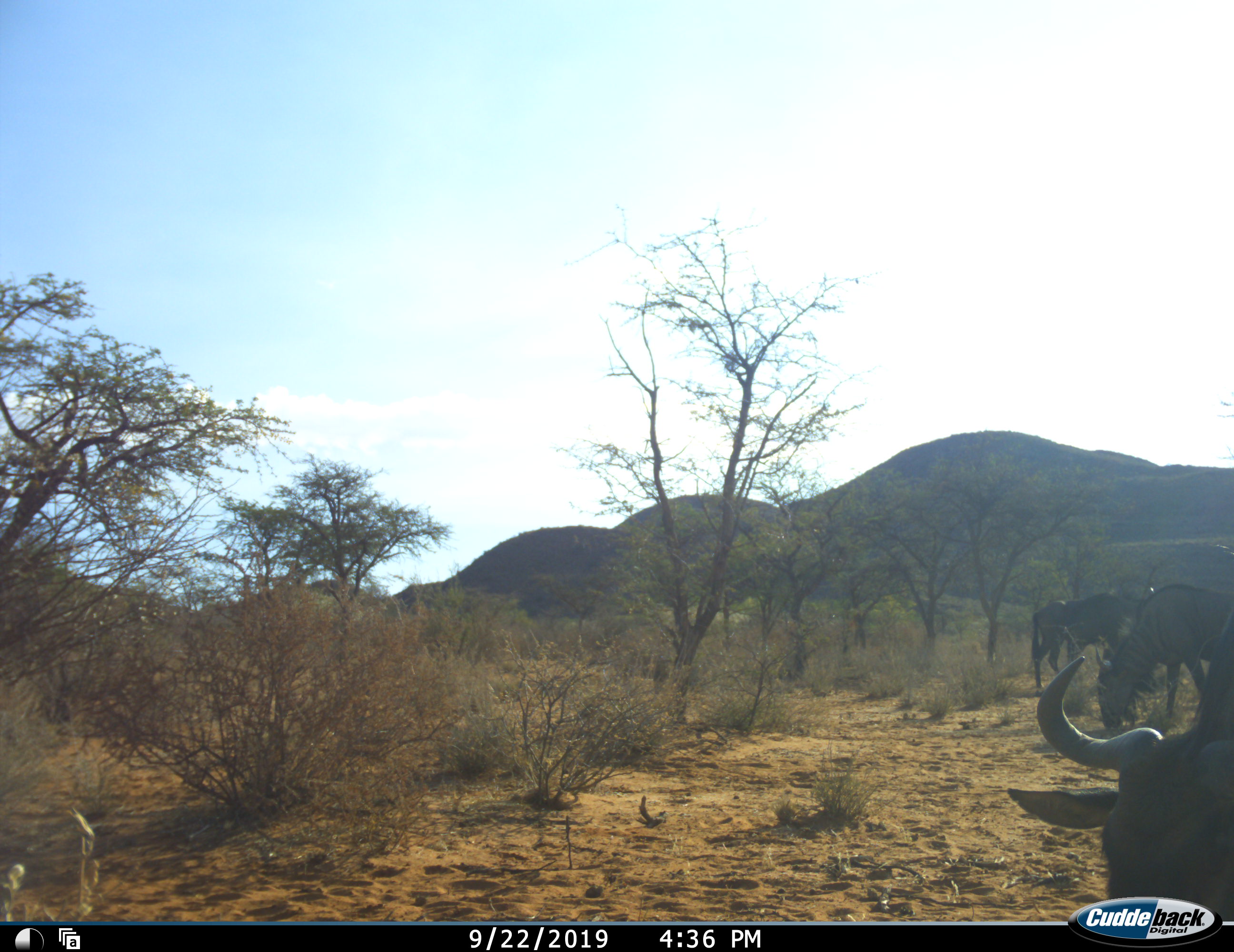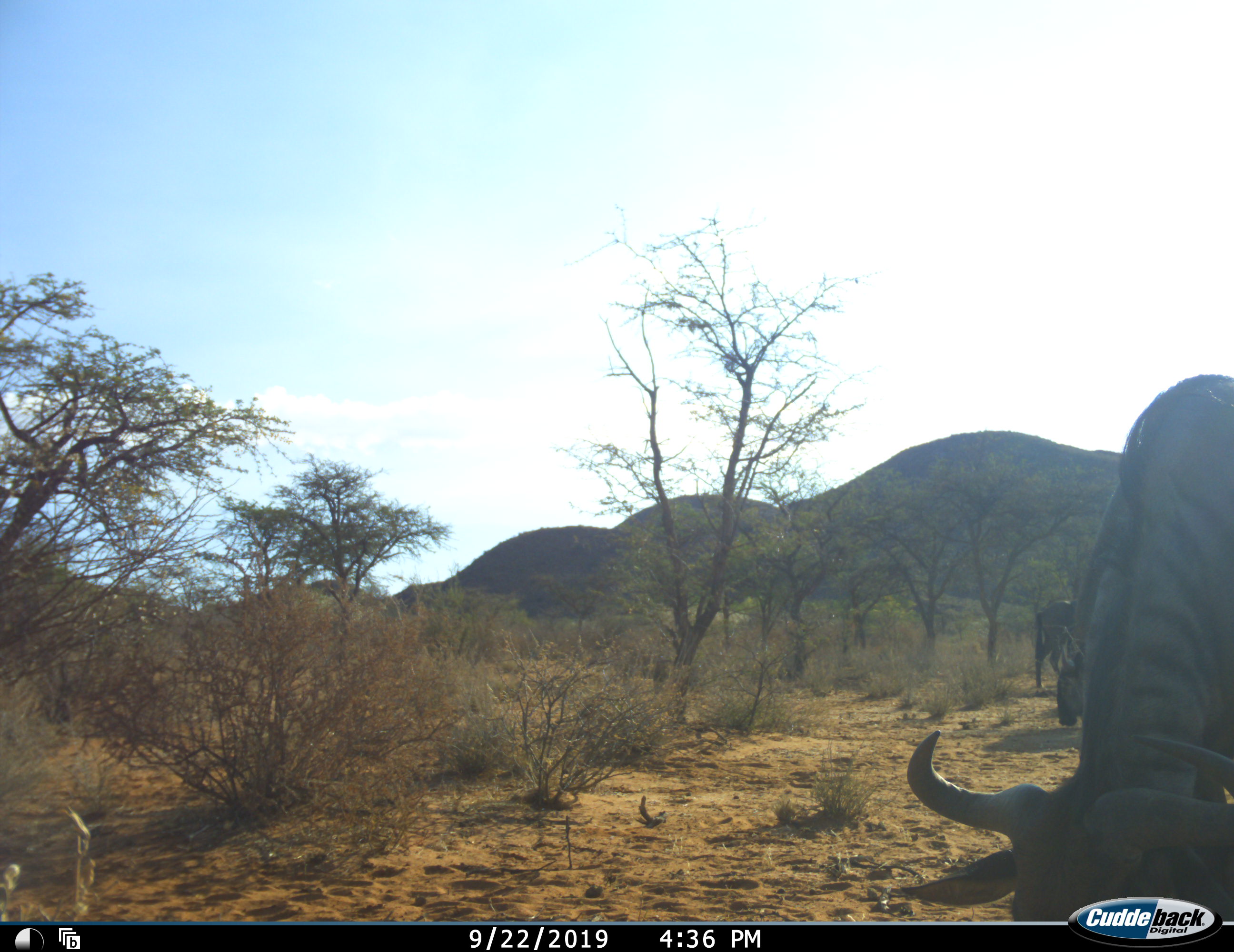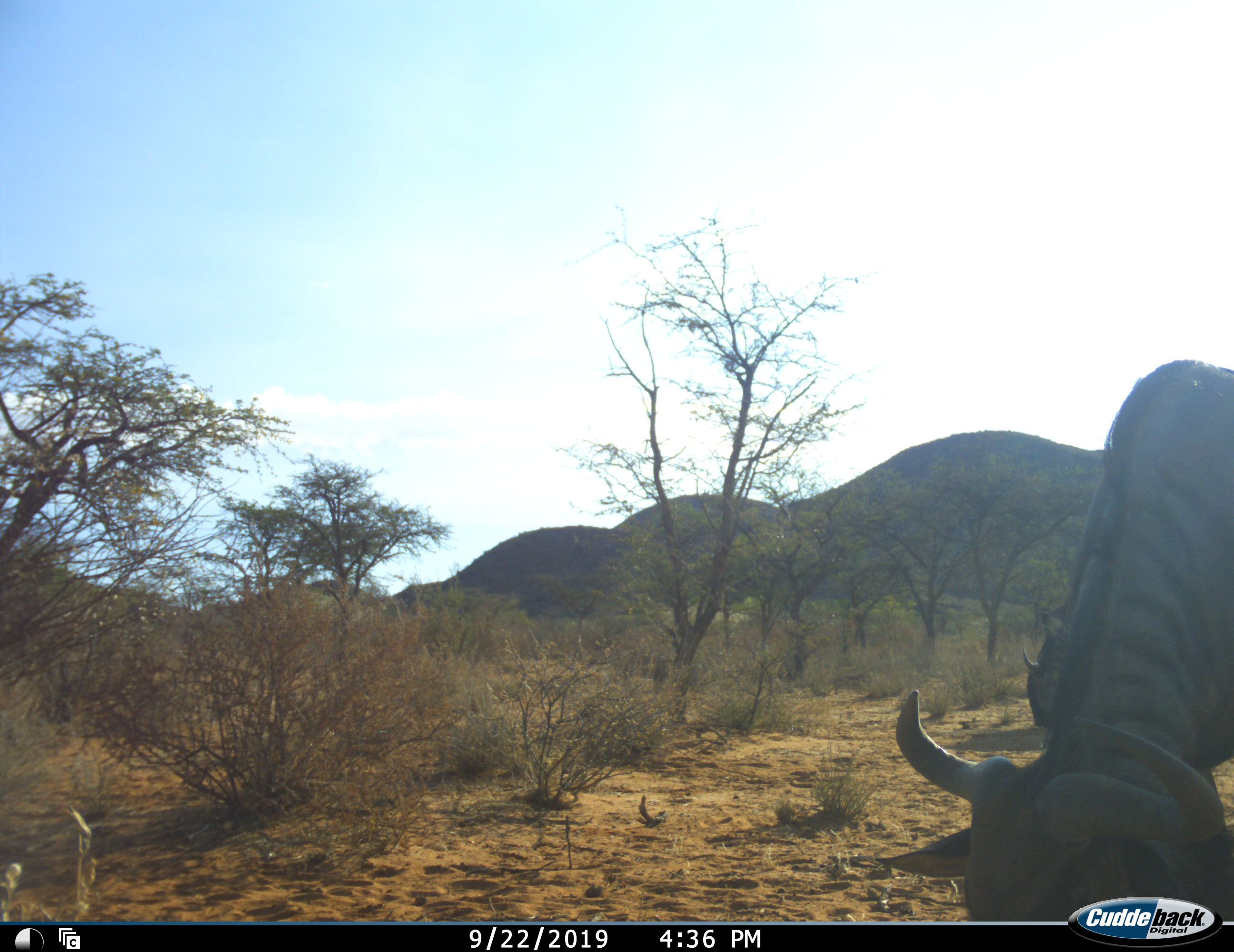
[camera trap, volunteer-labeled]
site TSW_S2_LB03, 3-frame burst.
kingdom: Animalia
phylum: Chordata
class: Mammalia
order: Artiodactyla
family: Bovidae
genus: Connochaetes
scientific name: Connochaetes taurinus taurinus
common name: blue wildebeest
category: wildebeestblue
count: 3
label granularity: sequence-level